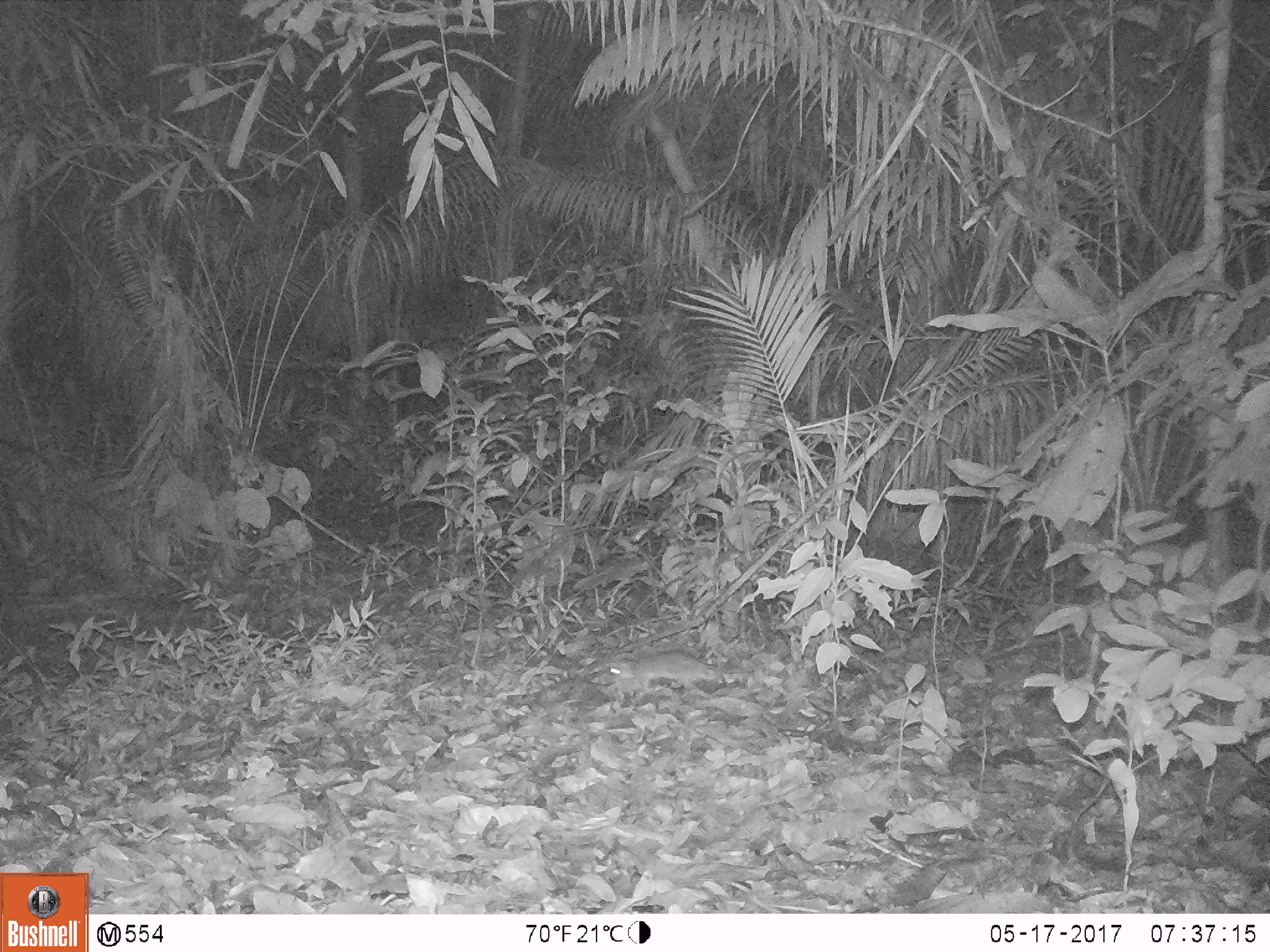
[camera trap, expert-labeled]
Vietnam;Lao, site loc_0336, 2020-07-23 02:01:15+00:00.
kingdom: Animalia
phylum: Chordata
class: Mammalia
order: Rodentia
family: Muridae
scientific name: Muridae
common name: old-world mice and rats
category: unidentified murid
Unidentified murid (old-world mice and rats) (Muridae). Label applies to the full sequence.